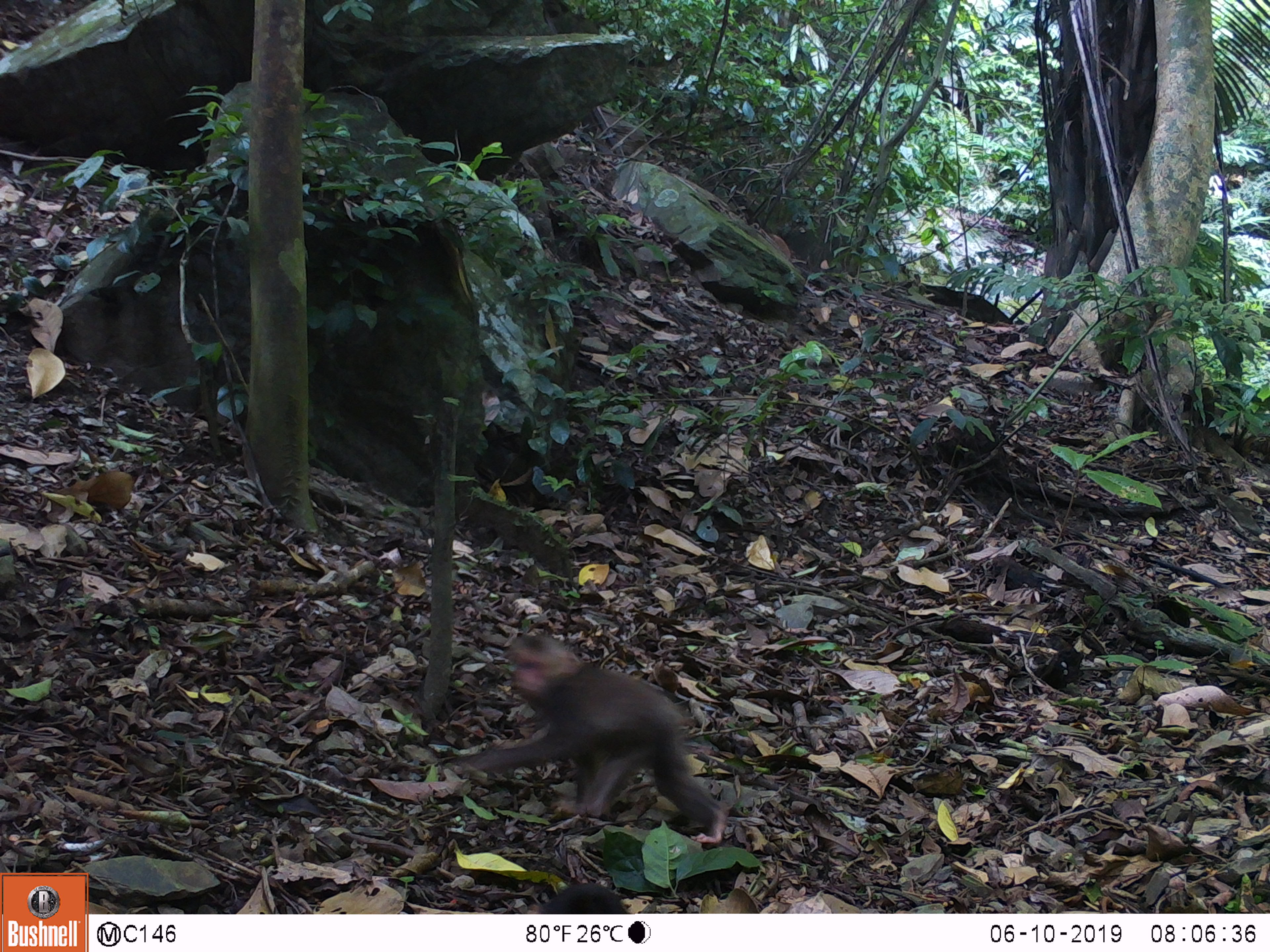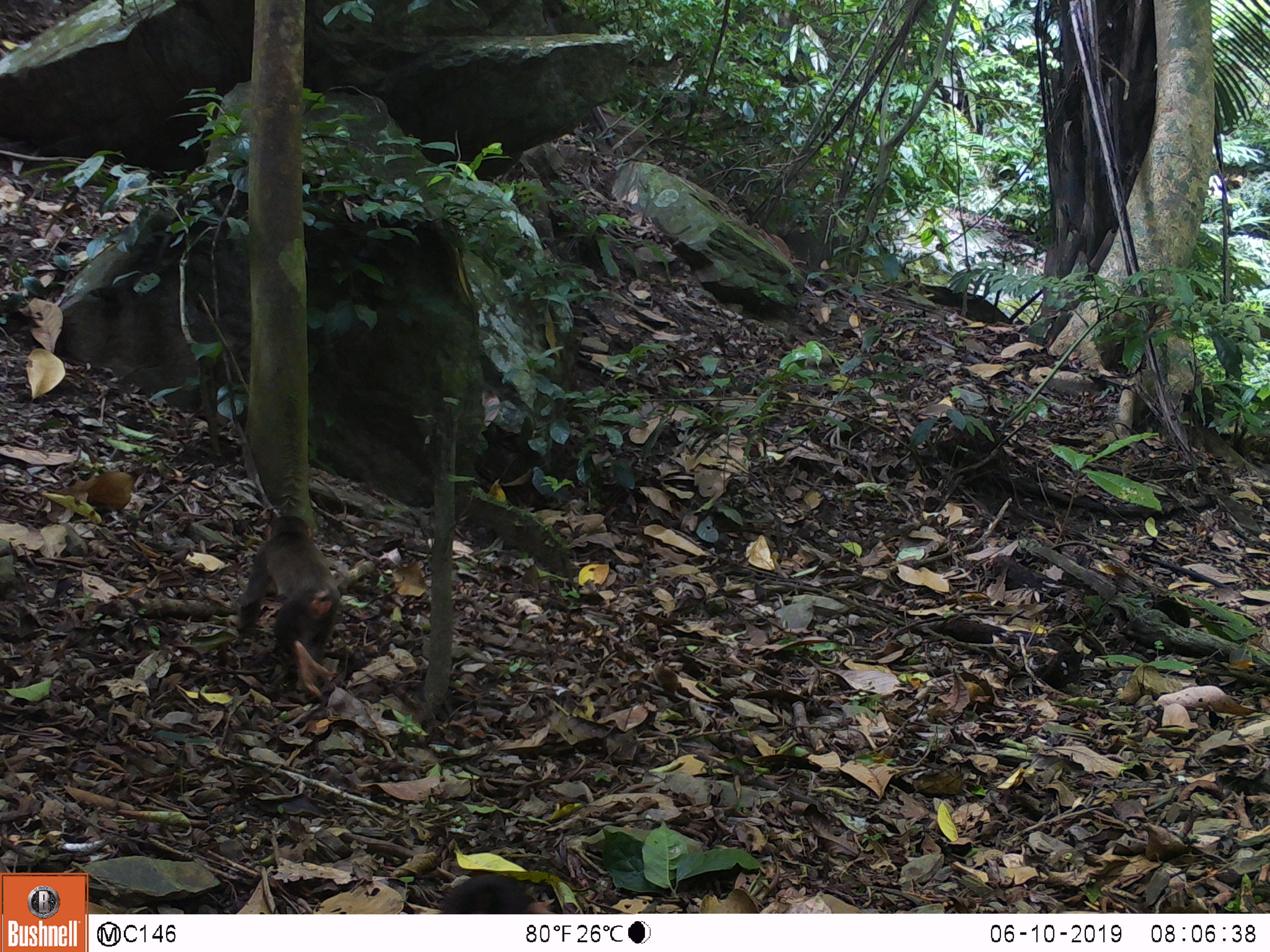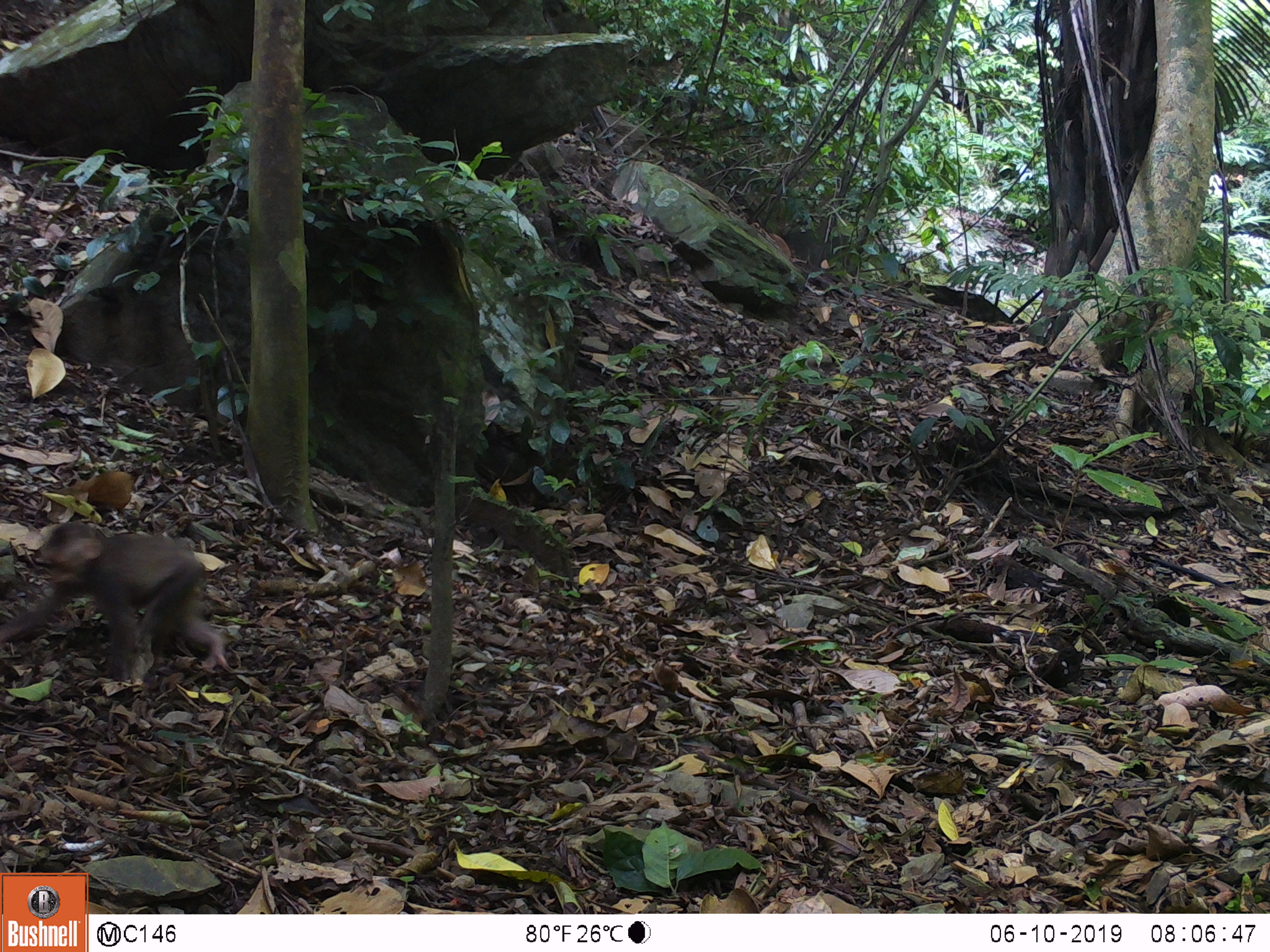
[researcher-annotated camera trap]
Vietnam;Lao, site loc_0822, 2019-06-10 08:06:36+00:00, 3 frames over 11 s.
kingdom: Animalia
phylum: Chordata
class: Mammalia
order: Primates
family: Cercopithecidae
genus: Macaca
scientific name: Macaca arctoides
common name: stump-tailed macaque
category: stump tailed macaque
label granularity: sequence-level